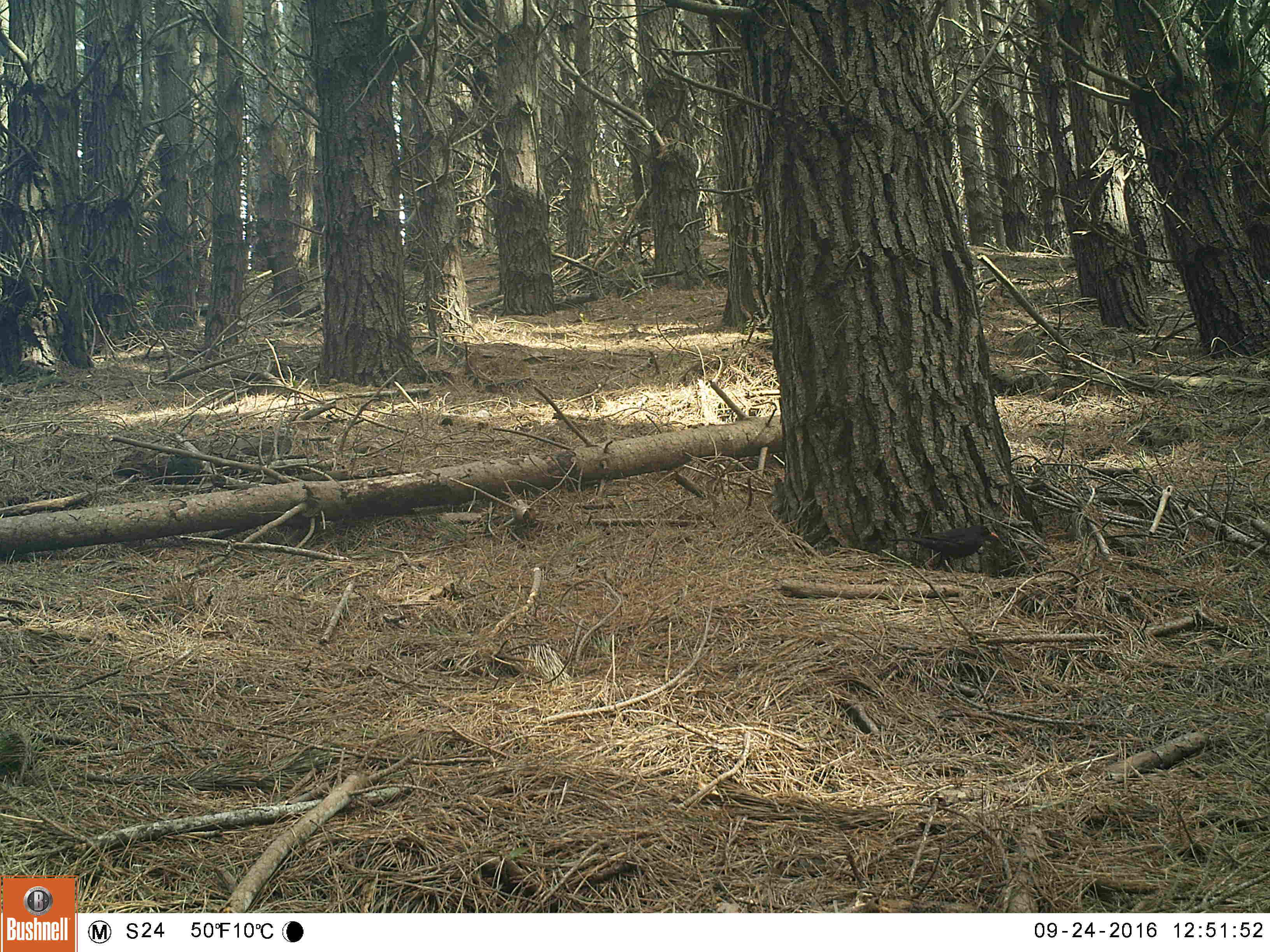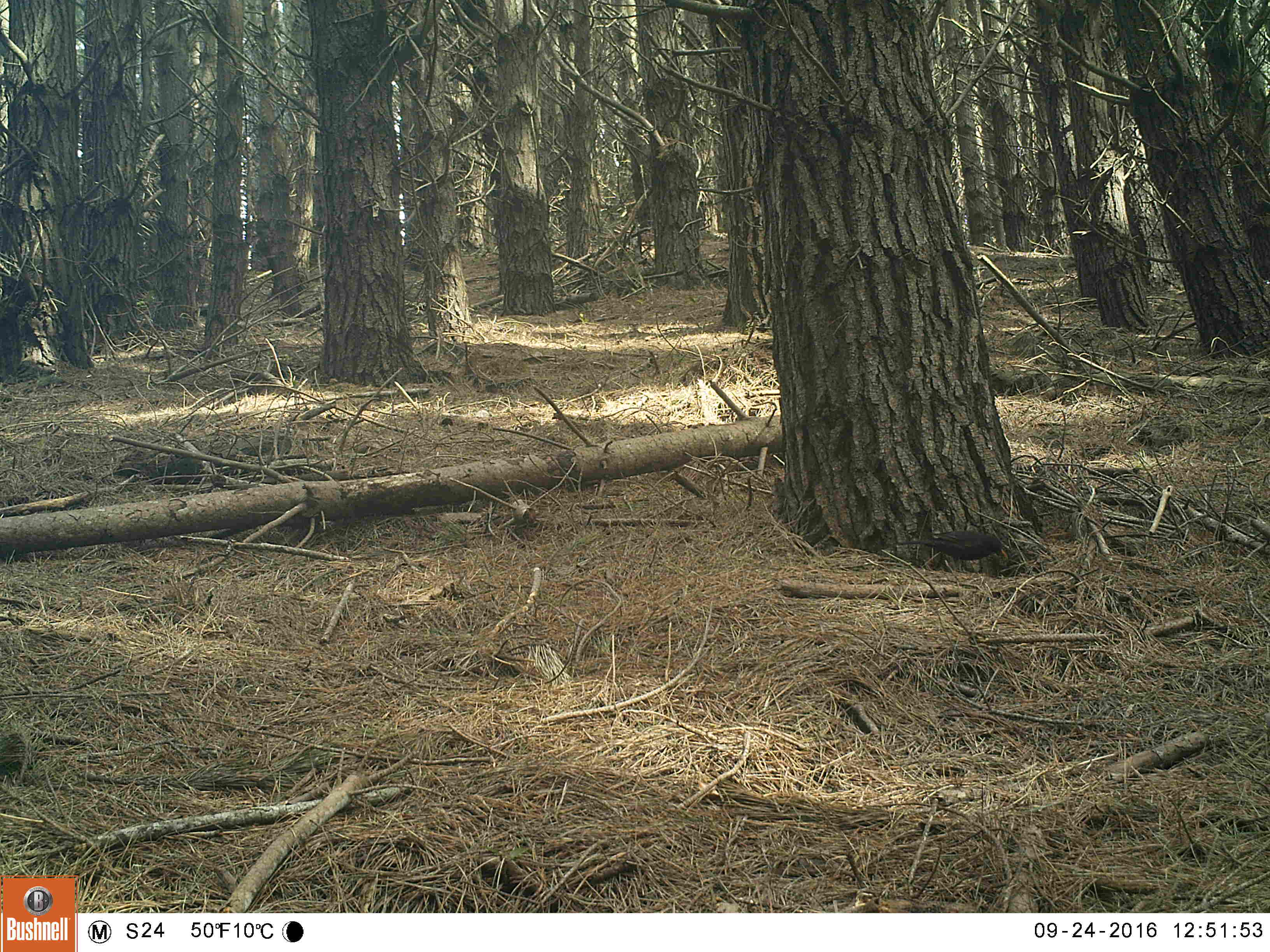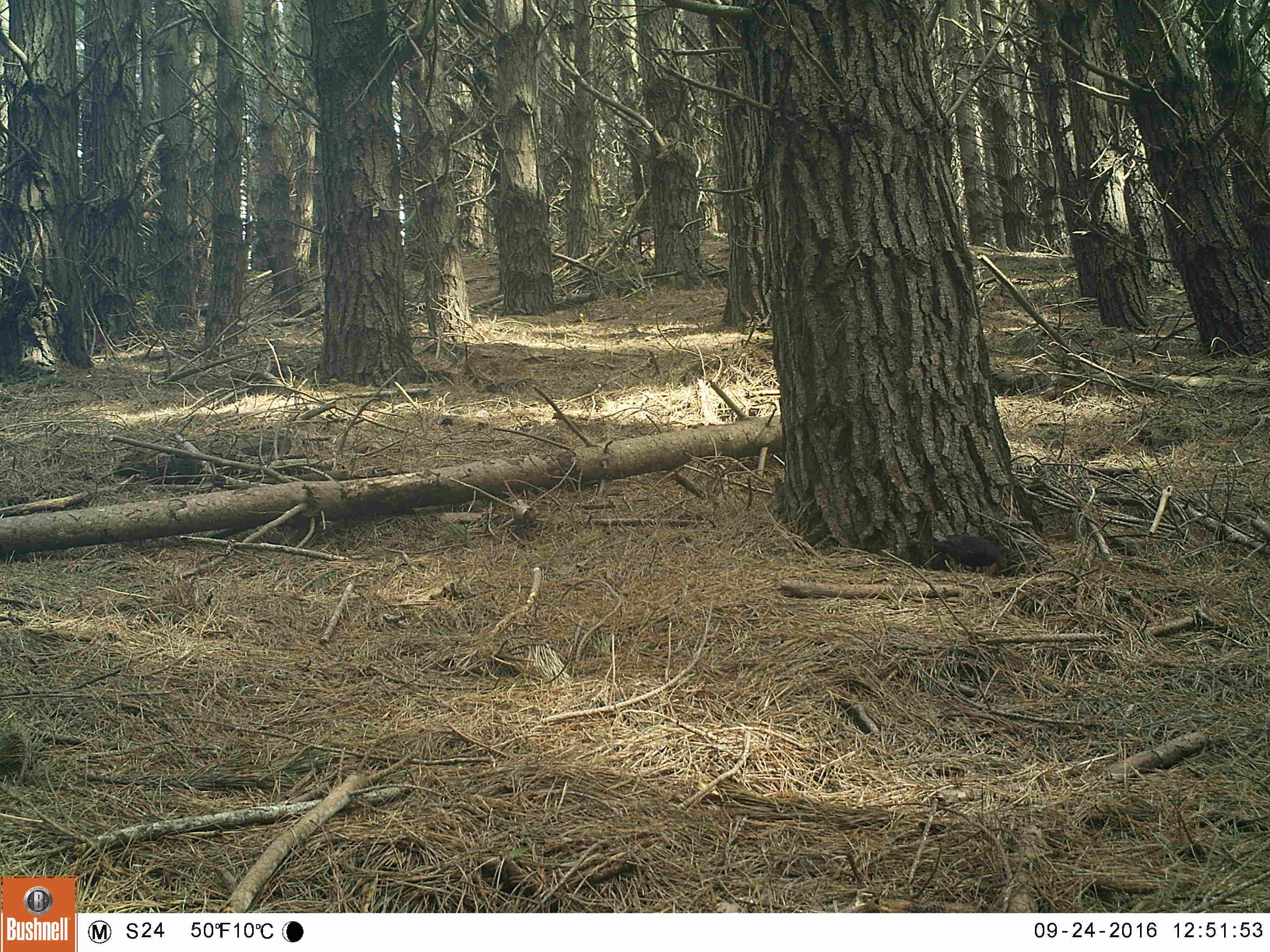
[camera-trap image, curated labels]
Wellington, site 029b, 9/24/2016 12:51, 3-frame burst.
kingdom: Animalia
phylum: Chordata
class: Aves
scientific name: Aves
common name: bird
Bird (Aves).